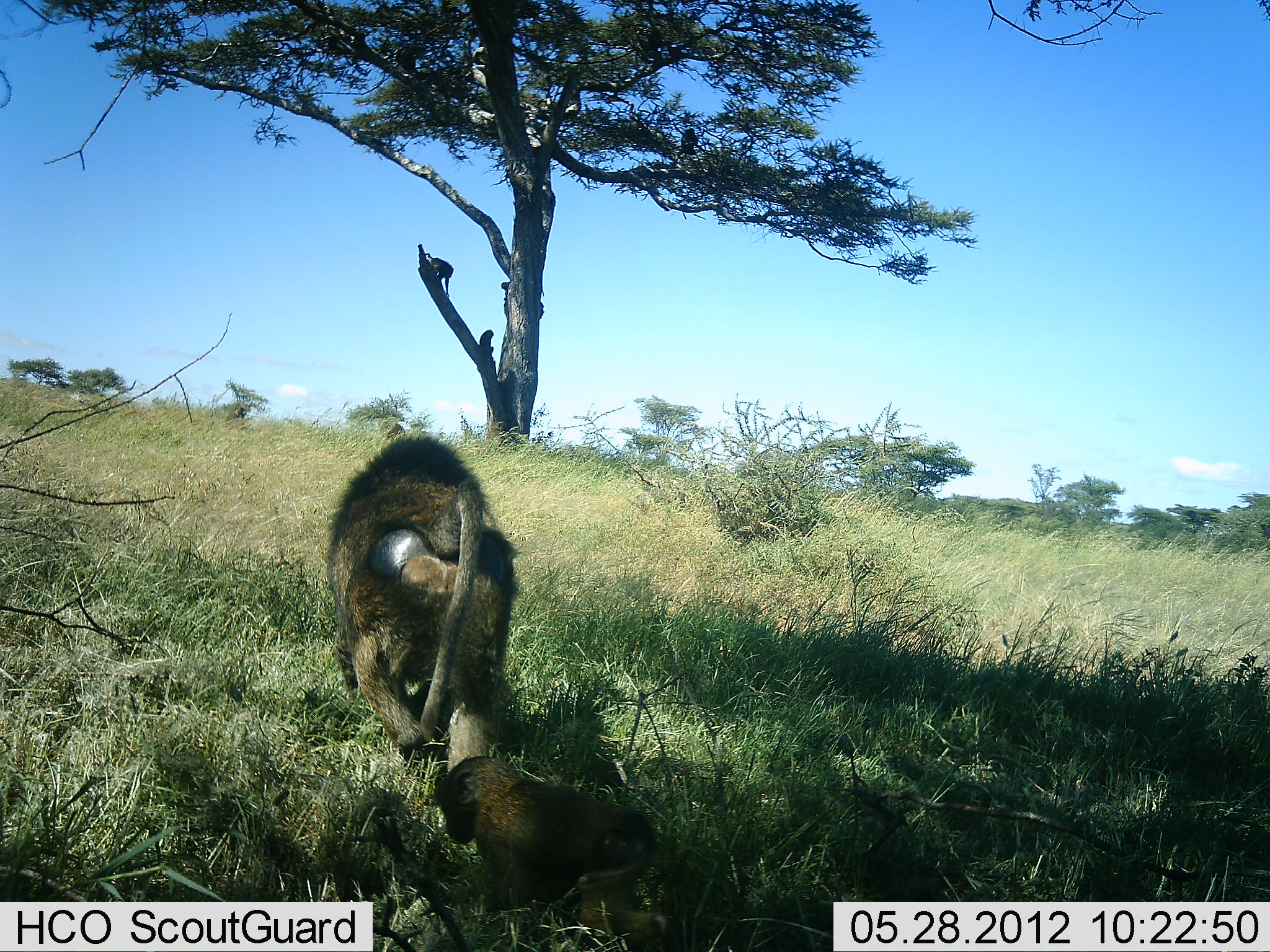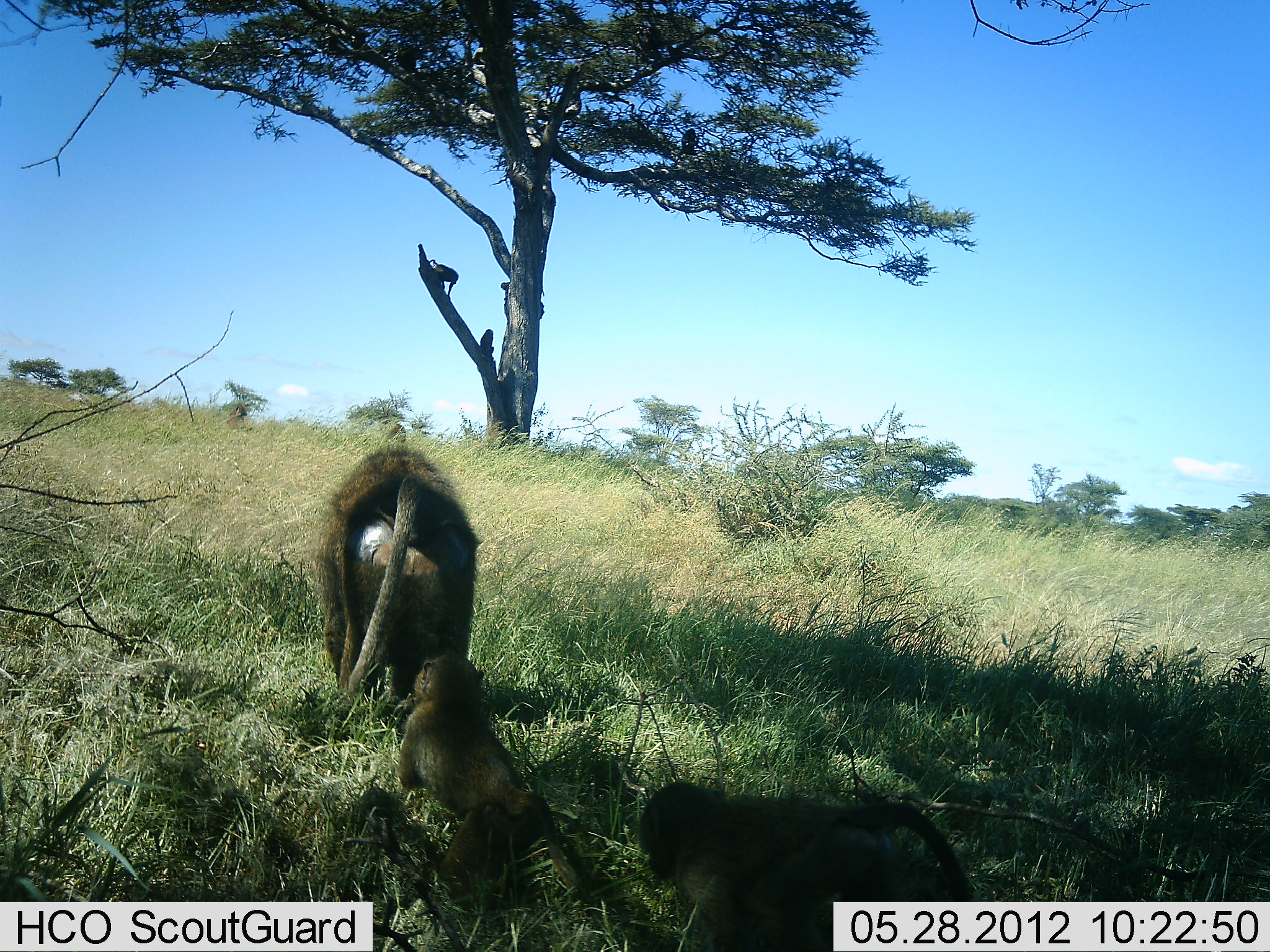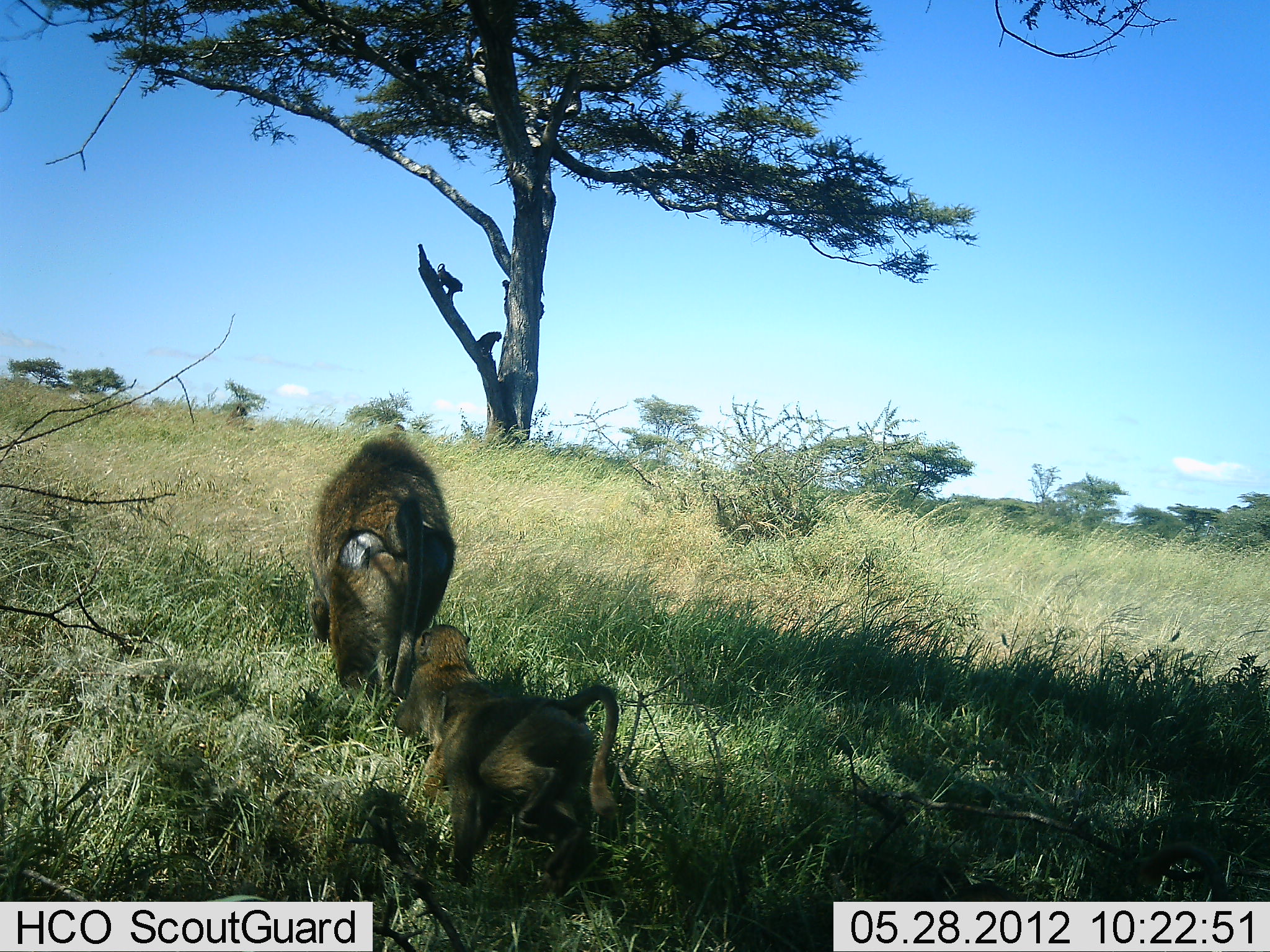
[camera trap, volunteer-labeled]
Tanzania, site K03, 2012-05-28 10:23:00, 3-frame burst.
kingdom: Animalia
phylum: Chordata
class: Mammalia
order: Primates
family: Cercopithecidae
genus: Papio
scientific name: Papio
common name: baboon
Baboon (Papio), count 6. Behavior (volunteer vote fractions): standing 10%, resting 50%, moving 100%, interacting 10%. Young present (vote fraction): 100%. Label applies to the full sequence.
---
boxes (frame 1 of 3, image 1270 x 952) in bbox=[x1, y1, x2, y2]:
animal: bbox=[321, 434, 520, 772]; bbox=[429, 758, 672, 950]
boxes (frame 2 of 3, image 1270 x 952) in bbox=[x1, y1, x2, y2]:
animal: bbox=[634, 778, 975, 952]; bbox=[396, 651, 590, 905]; bbox=[314, 430, 481, 712]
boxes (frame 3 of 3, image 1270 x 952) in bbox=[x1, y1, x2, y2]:
animal: bbox=[438, 678, 639, 905]; bbox=[306, 431, 458, 699]; bbox=[390, 620, 488, 799]